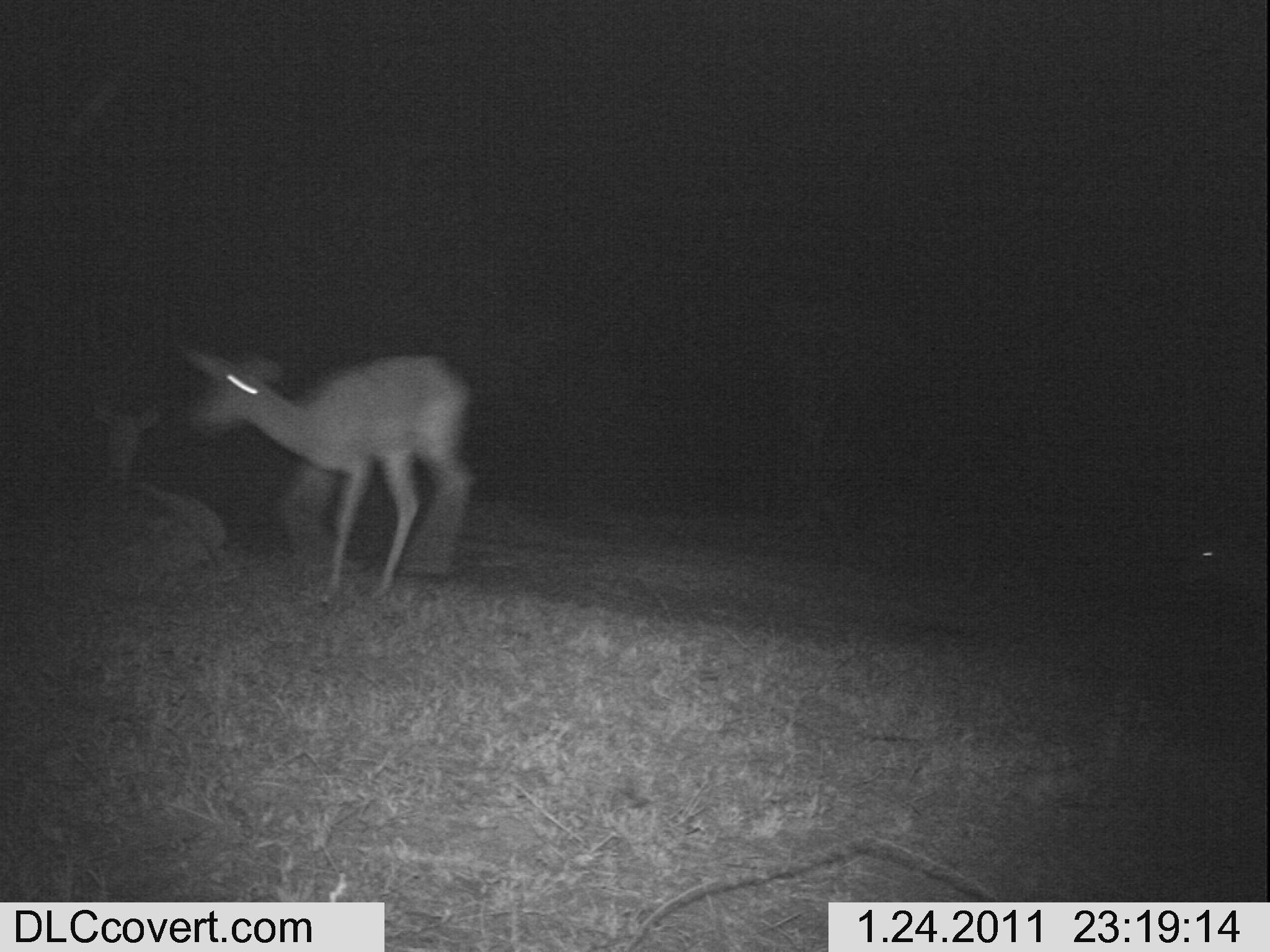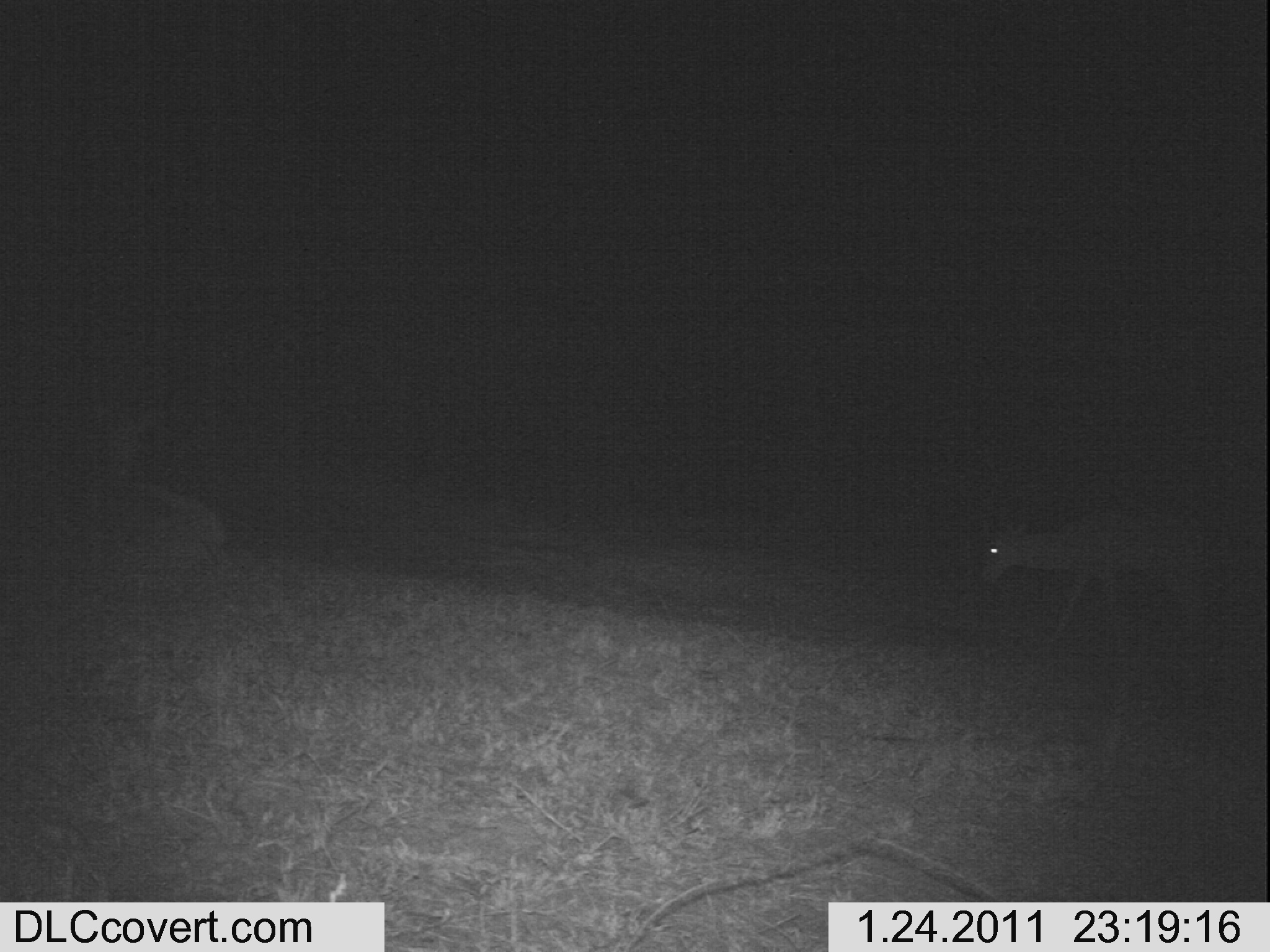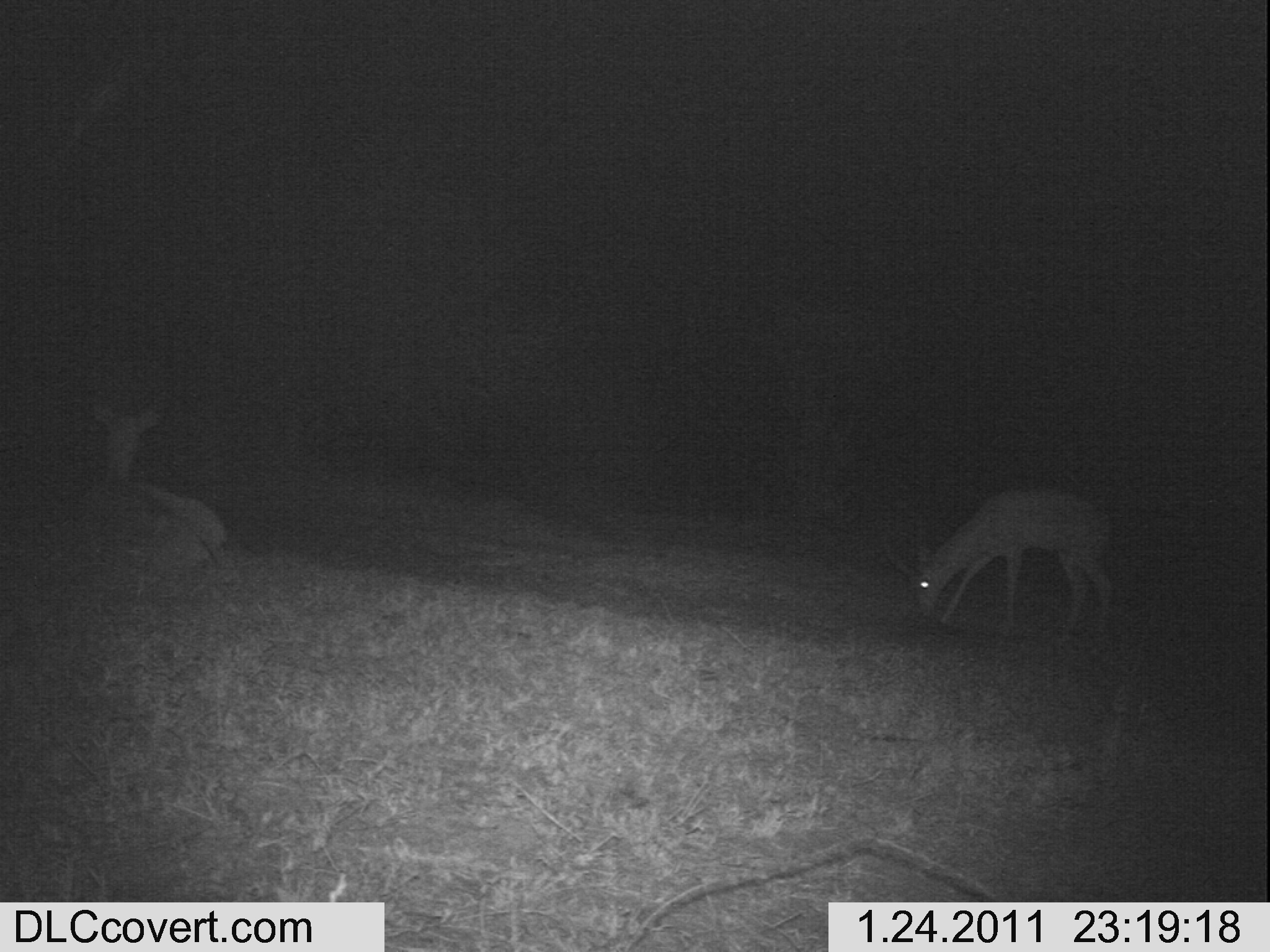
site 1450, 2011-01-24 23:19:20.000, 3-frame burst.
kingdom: Animalia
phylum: Chordata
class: Mammalia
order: Artiodactyla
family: Bovidae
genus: Aepyceros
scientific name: Aepyceros melampus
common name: impala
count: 2